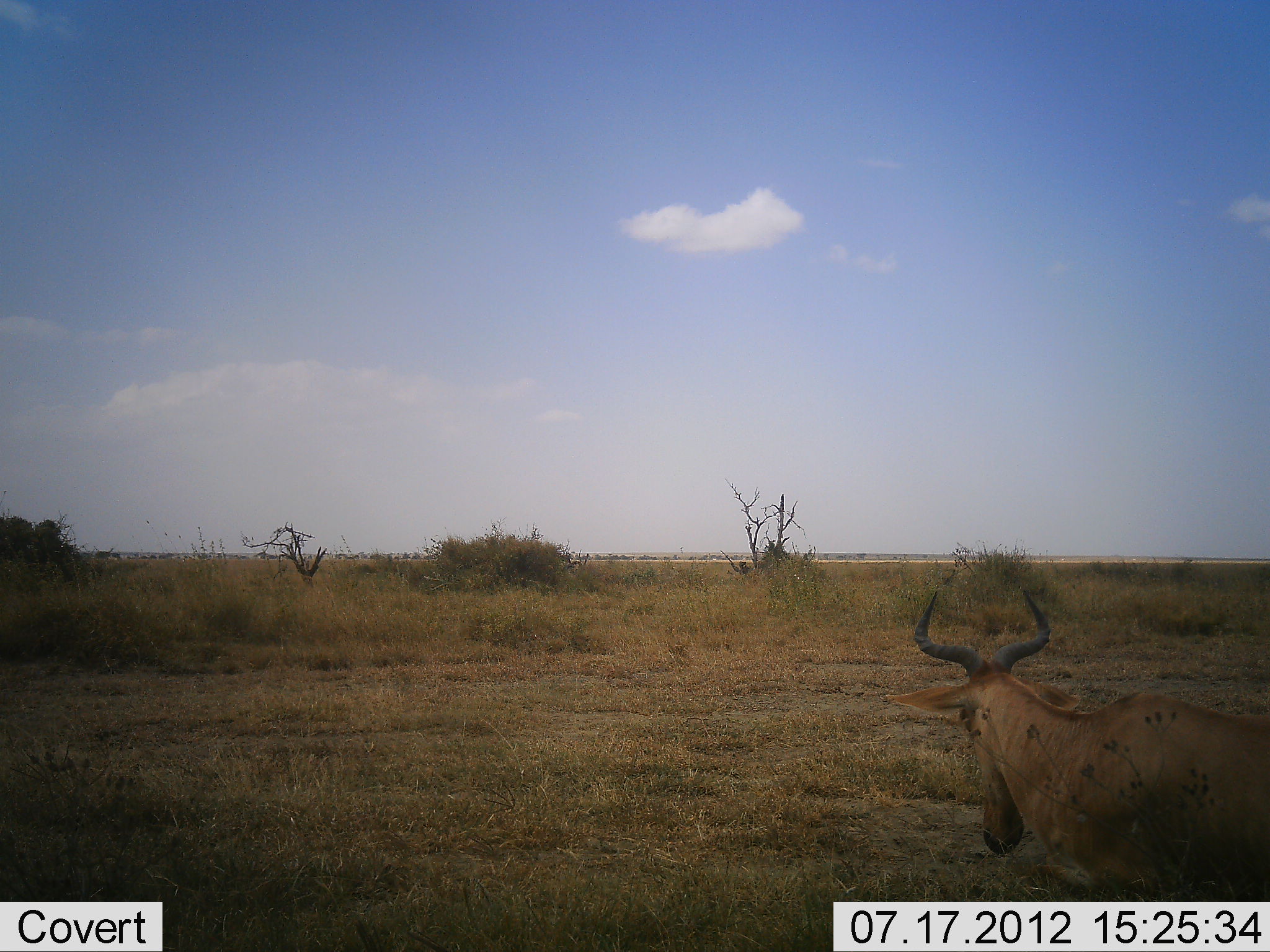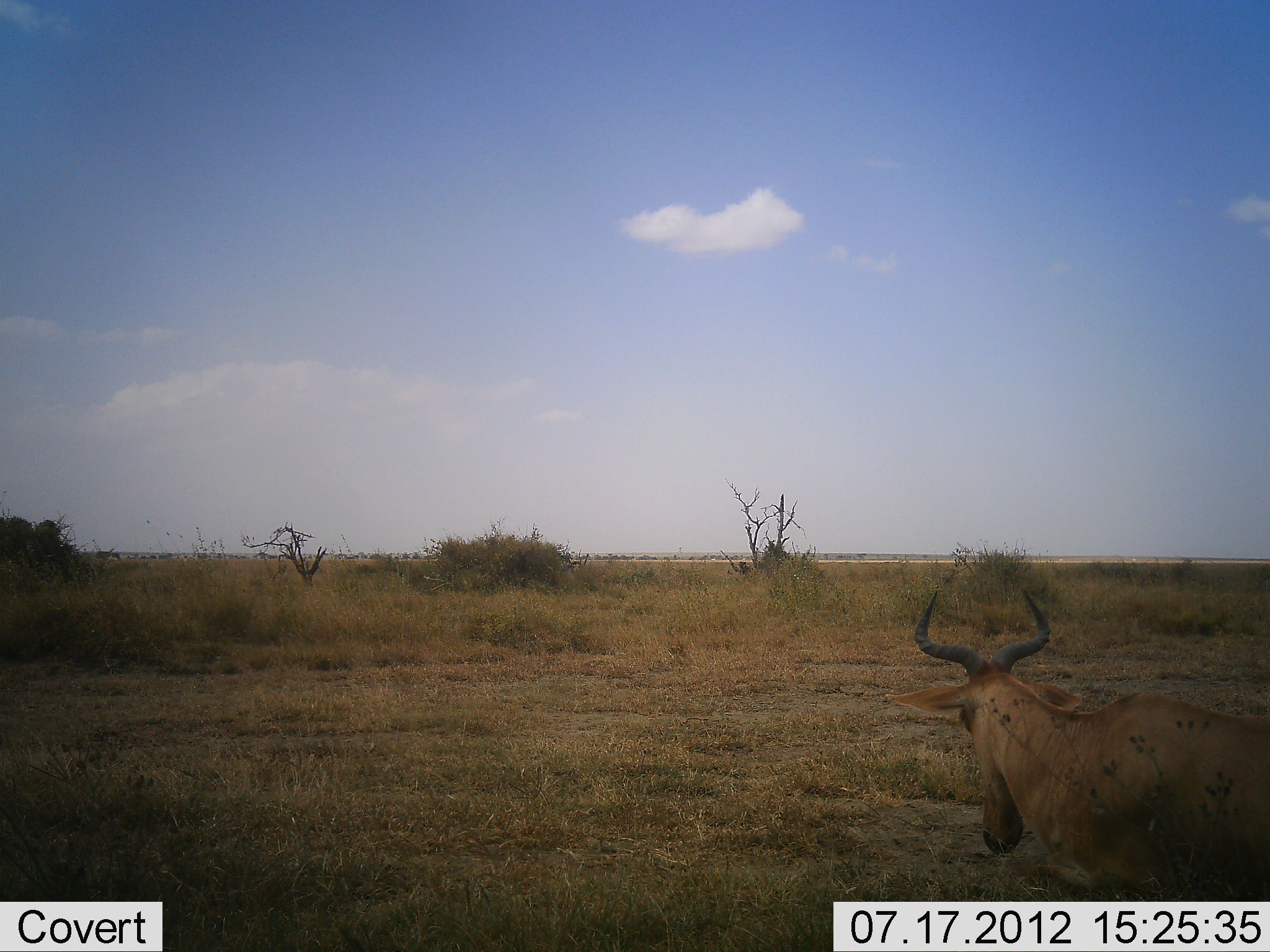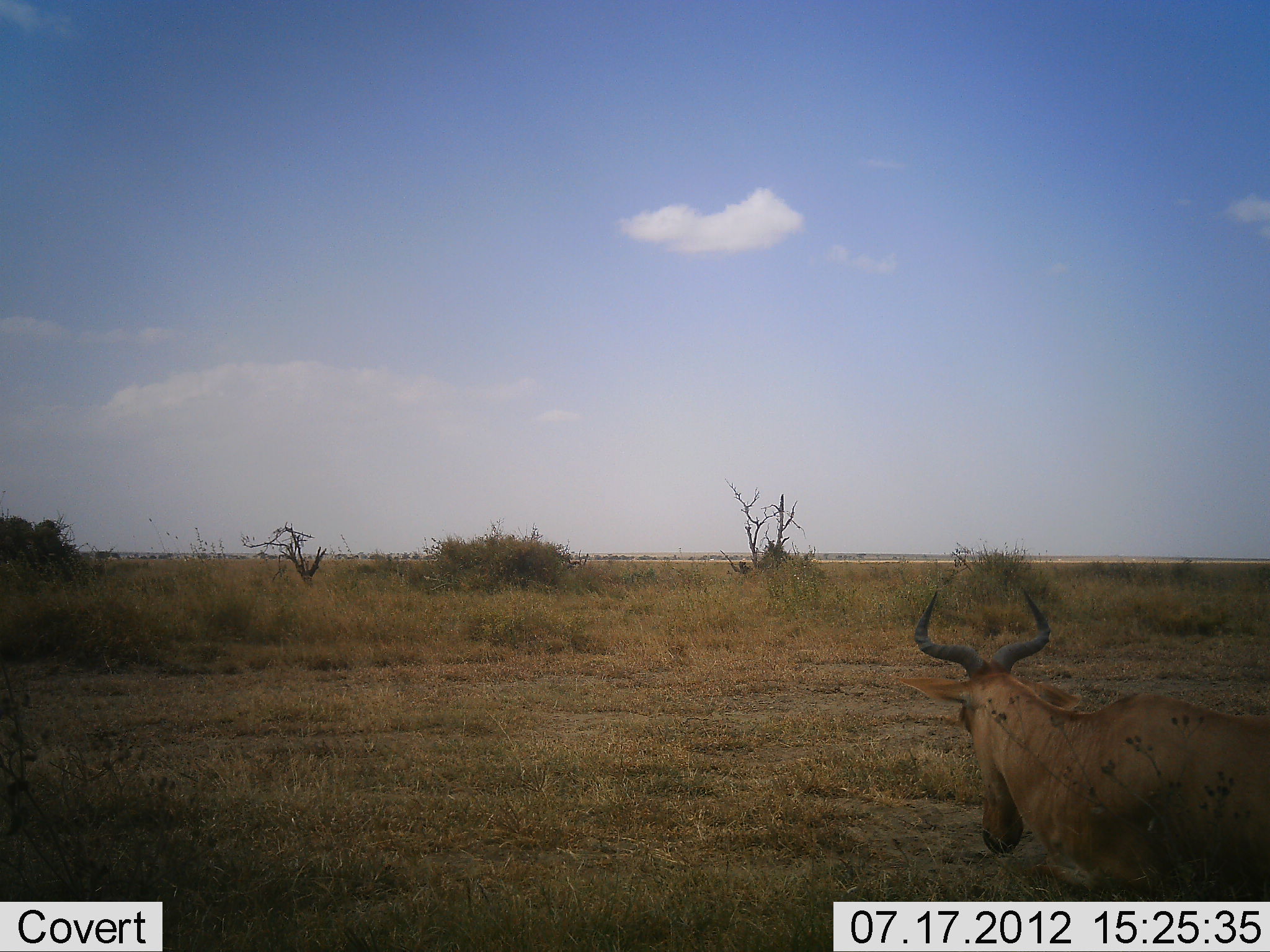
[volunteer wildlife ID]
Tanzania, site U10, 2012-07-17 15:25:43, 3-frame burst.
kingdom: Animalia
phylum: Chordata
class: Mammalia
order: Artiodactyla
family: Bovidae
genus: Alcelaphus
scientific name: Alcelaphus buselaphus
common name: hartebeest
Hartebeest (Alcelaphus buselaphus), count 1. Behavior (volunteer vote fractions): standing 60%, resting 40%, moving 0%, interacting 0%. Young present (vote fraction): 0%. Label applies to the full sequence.